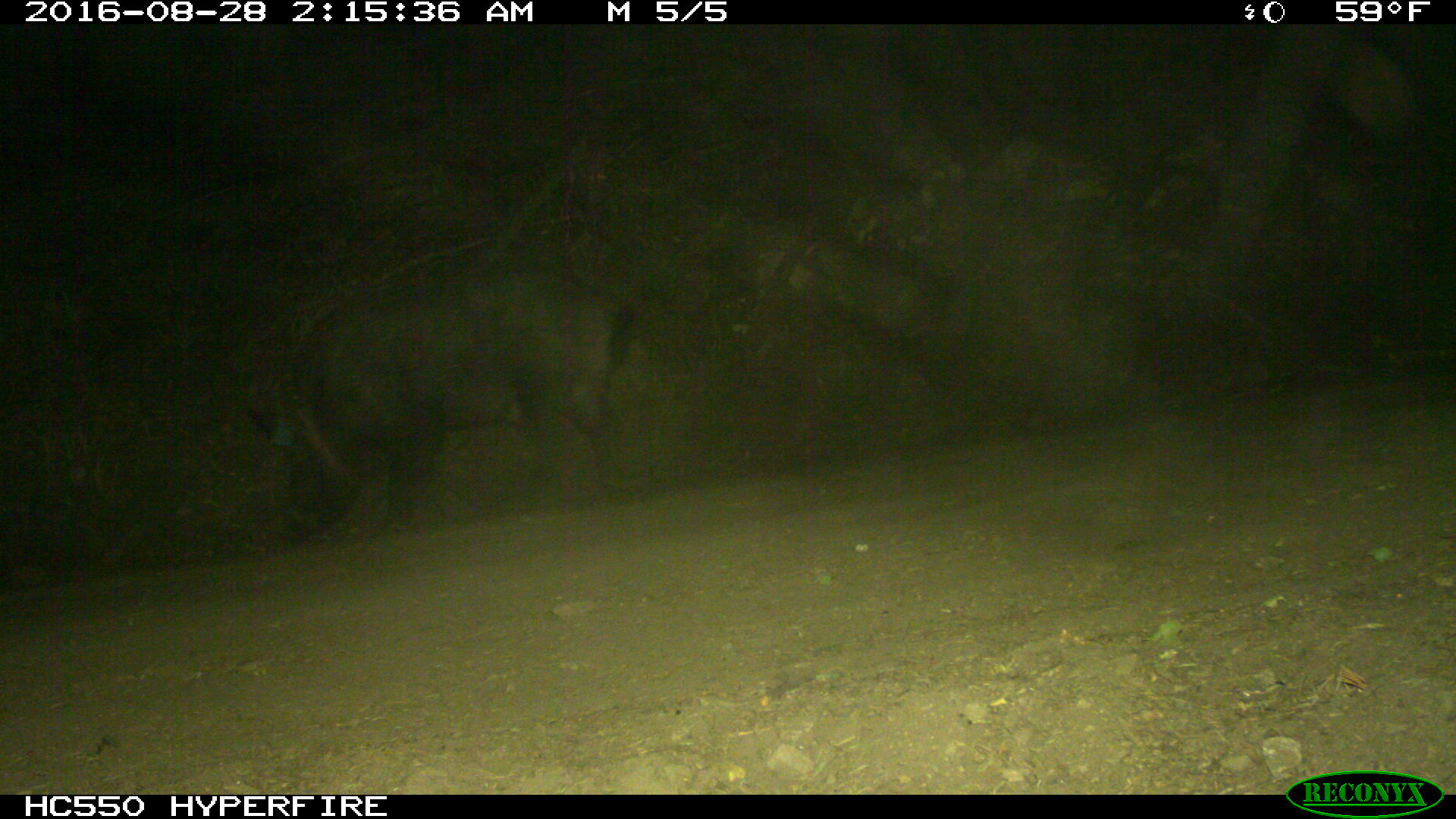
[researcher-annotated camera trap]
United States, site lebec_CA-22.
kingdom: Animalia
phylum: Chordata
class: Mammalia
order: Artiodactyla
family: Suidae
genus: Sus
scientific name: Sus scrofa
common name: wild boar